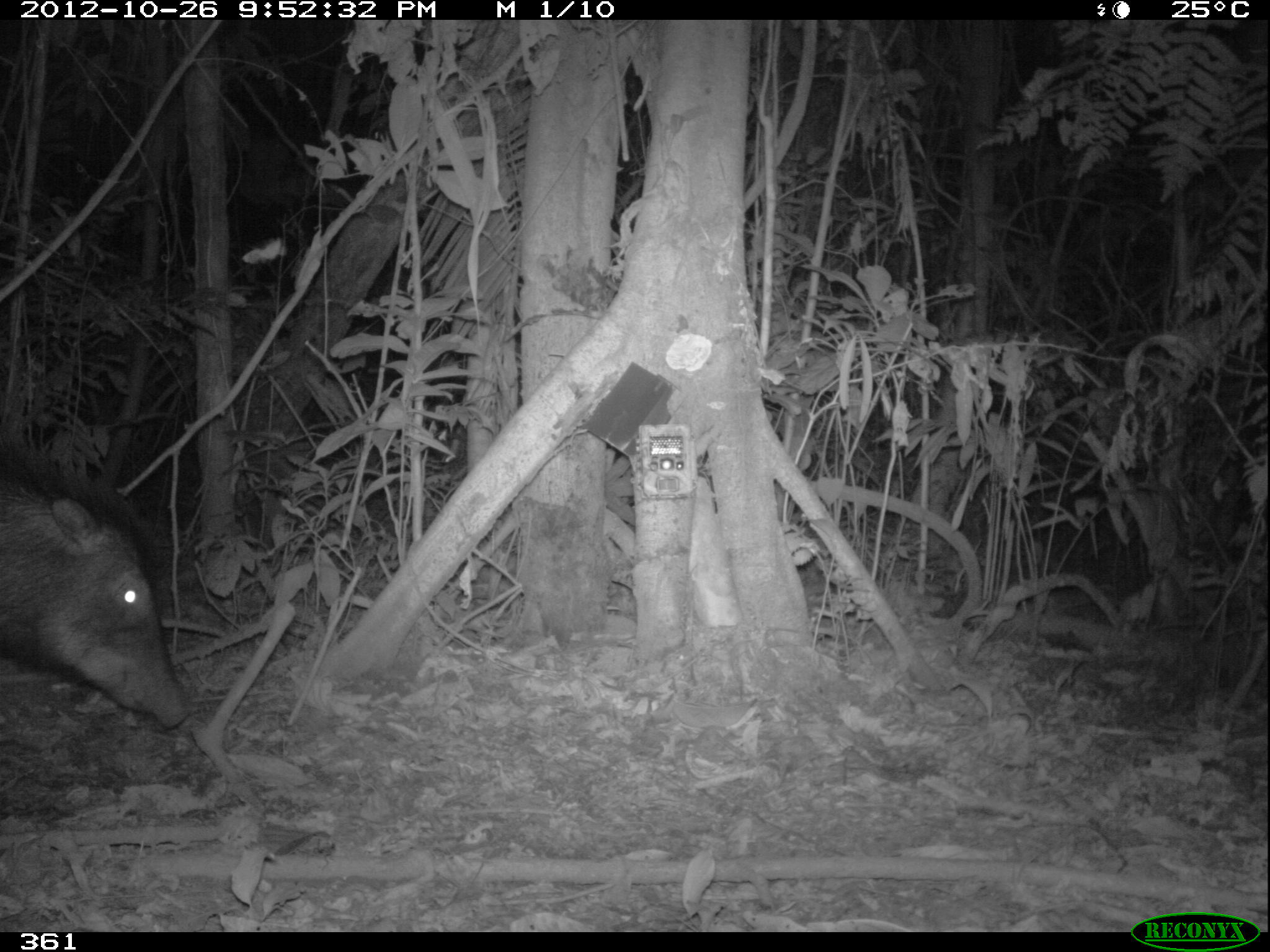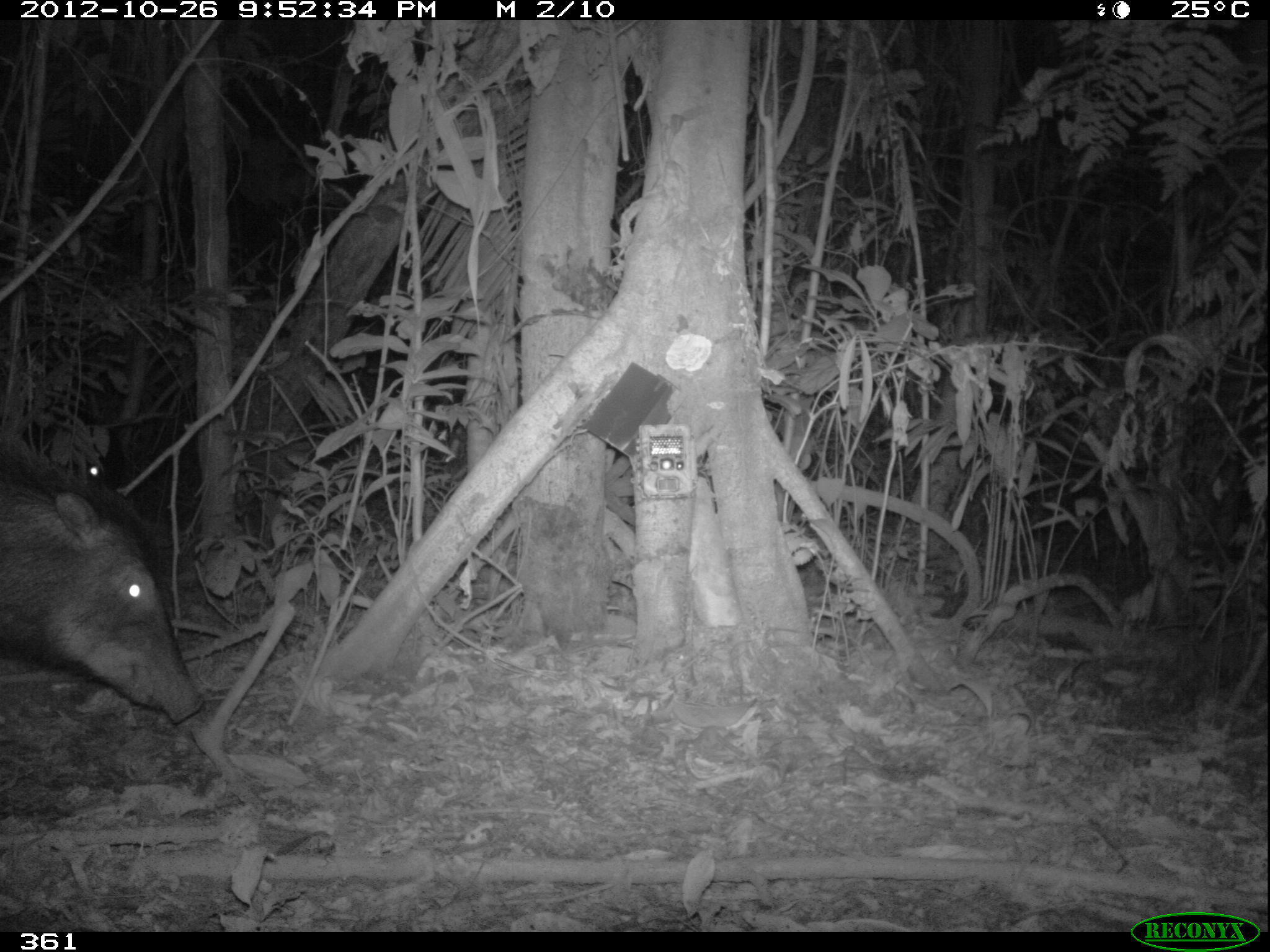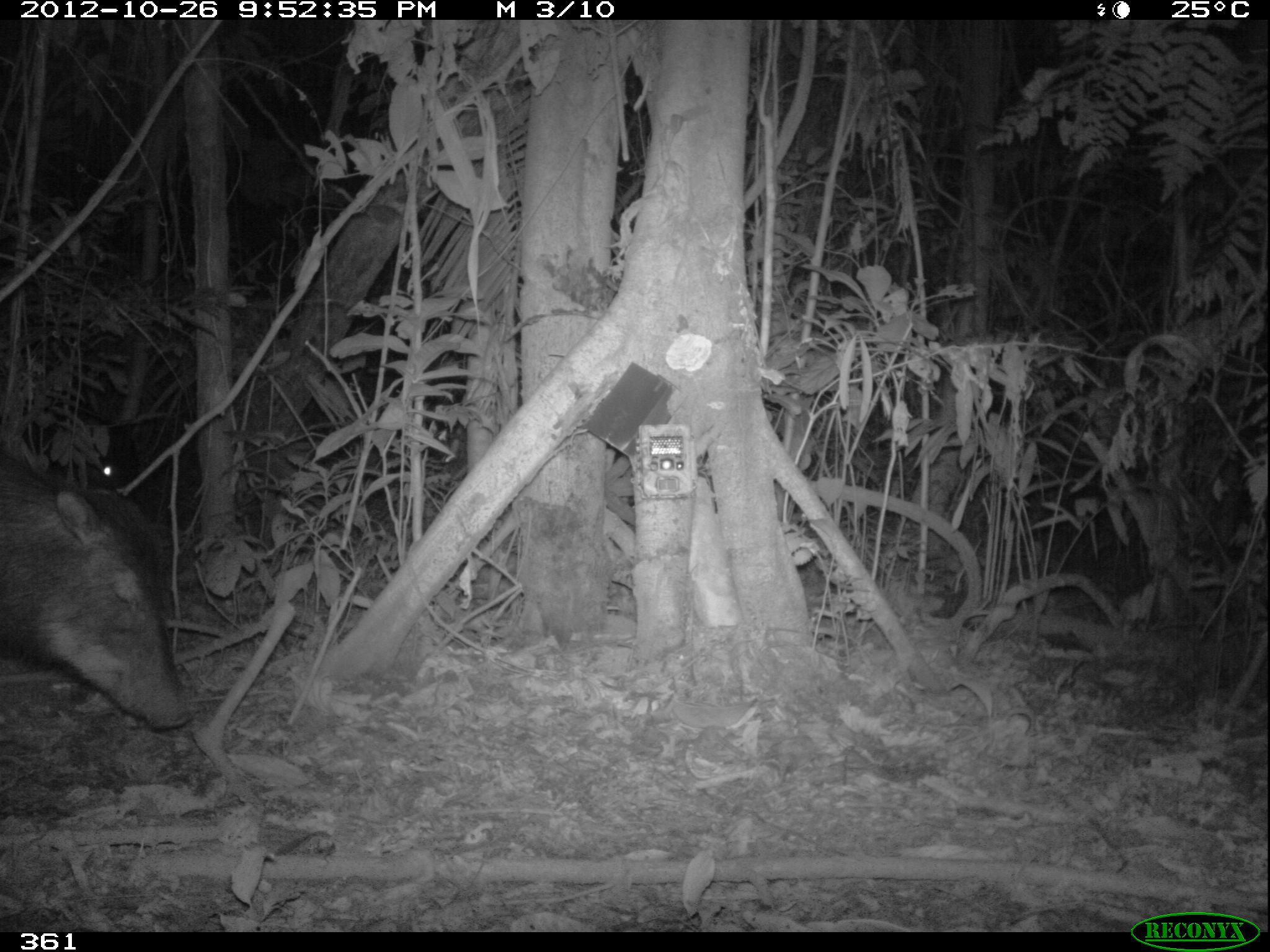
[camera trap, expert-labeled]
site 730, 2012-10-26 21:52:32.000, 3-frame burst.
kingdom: Animalia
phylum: Chordata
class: Mammalia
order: Artiodactyla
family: Tayassuidae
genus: Tayassu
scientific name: Tayassu pecari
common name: white-lipped peccary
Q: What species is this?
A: Tayassu pecari (white-lipped peccary).